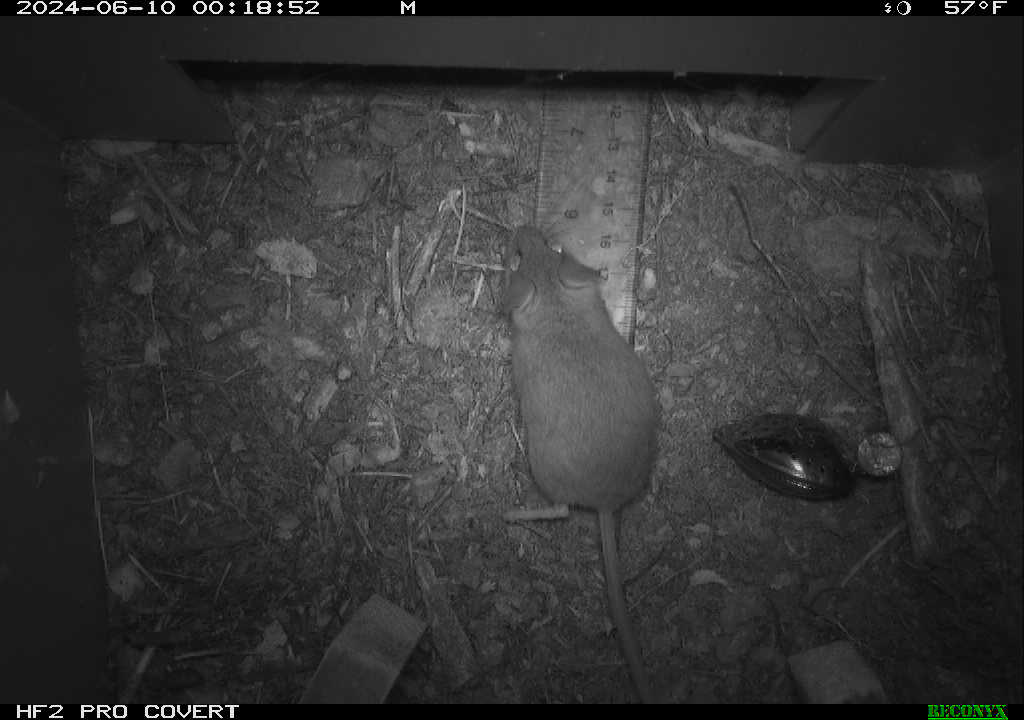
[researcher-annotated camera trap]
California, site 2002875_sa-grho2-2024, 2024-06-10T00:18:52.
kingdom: Animalia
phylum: Chordata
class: Mammalia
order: Rodentia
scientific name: Rodentia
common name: mouse species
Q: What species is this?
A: Mouse species (Rodentia).